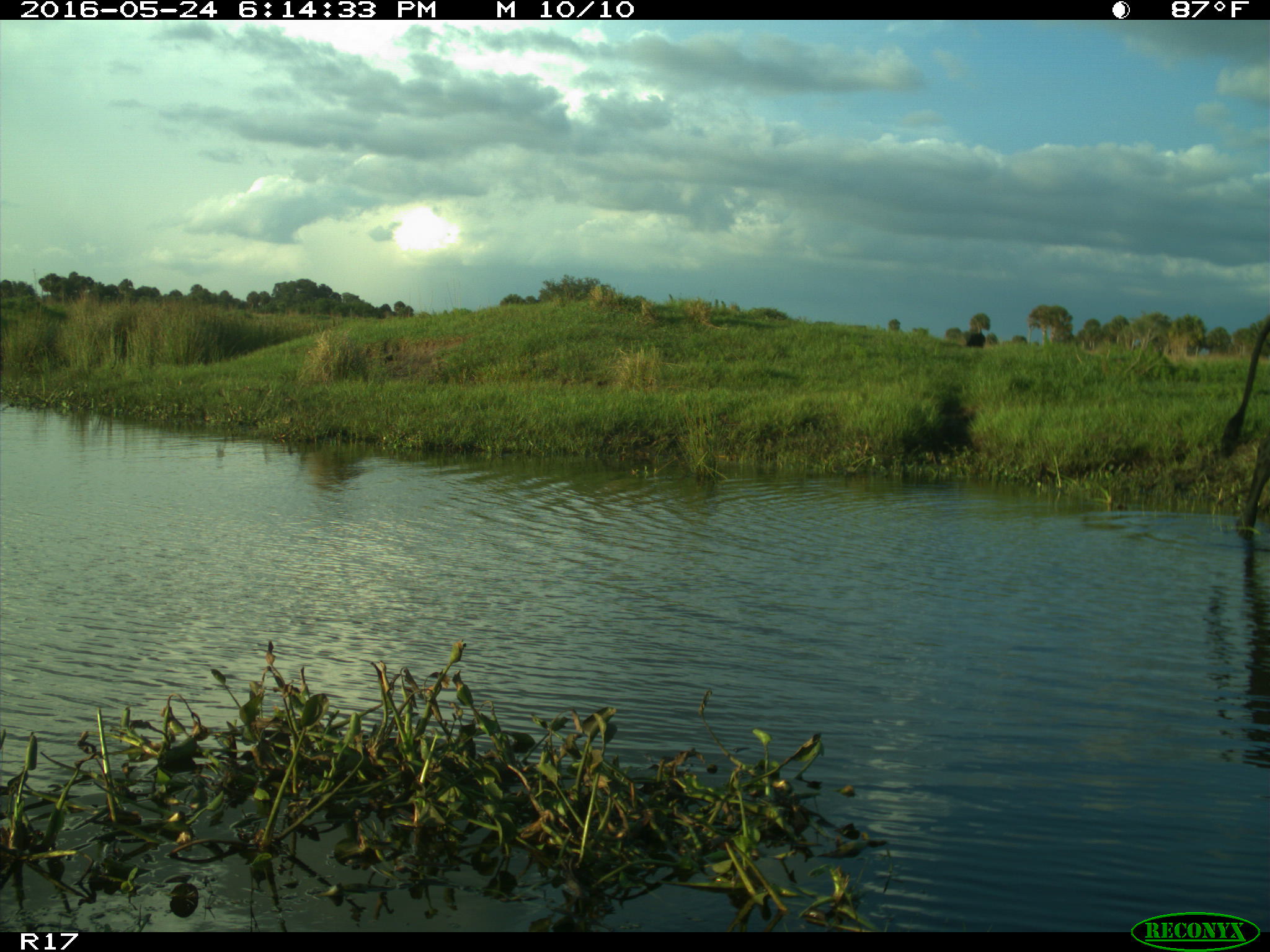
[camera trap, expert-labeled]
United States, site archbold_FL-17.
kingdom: Animalia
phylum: Chordata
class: Mammalia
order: Artiodactyla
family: Bovidae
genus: Bos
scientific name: Bos taurus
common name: domestic cow